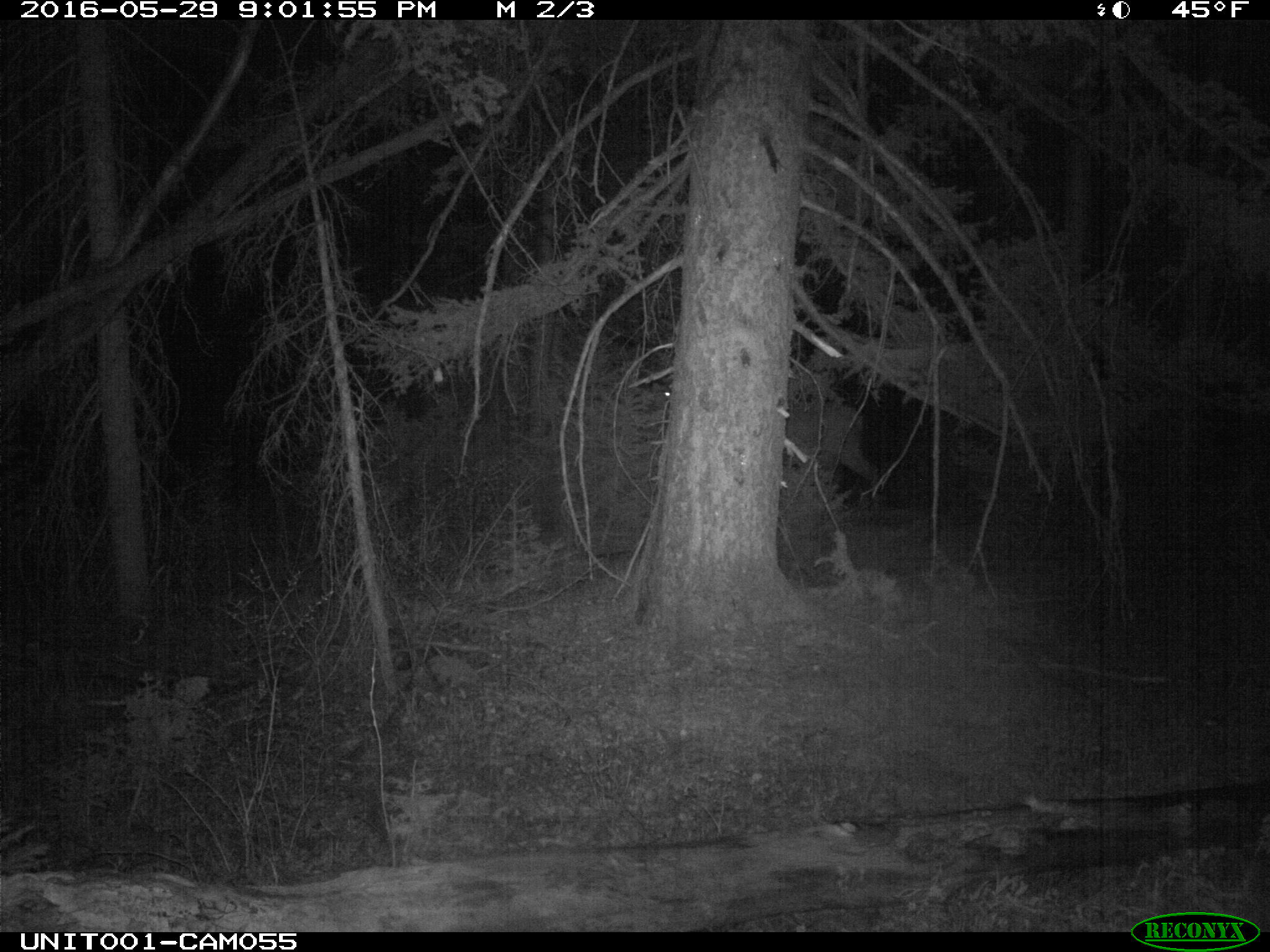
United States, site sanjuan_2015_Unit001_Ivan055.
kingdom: Animalia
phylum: Chordata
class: Mammalia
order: Artiodactyla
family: Cervidae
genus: Cervus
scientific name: Cervus elaphus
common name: red deer